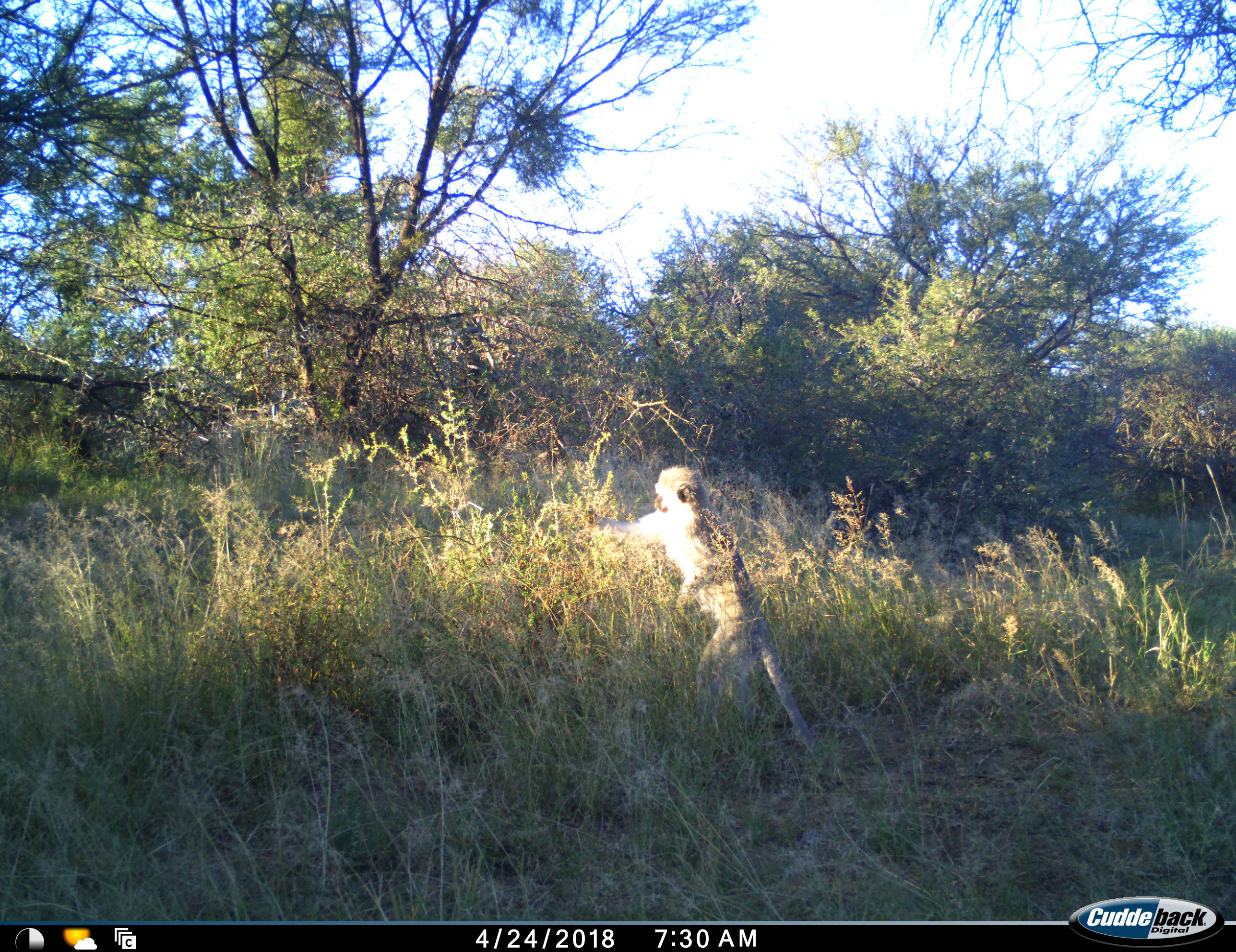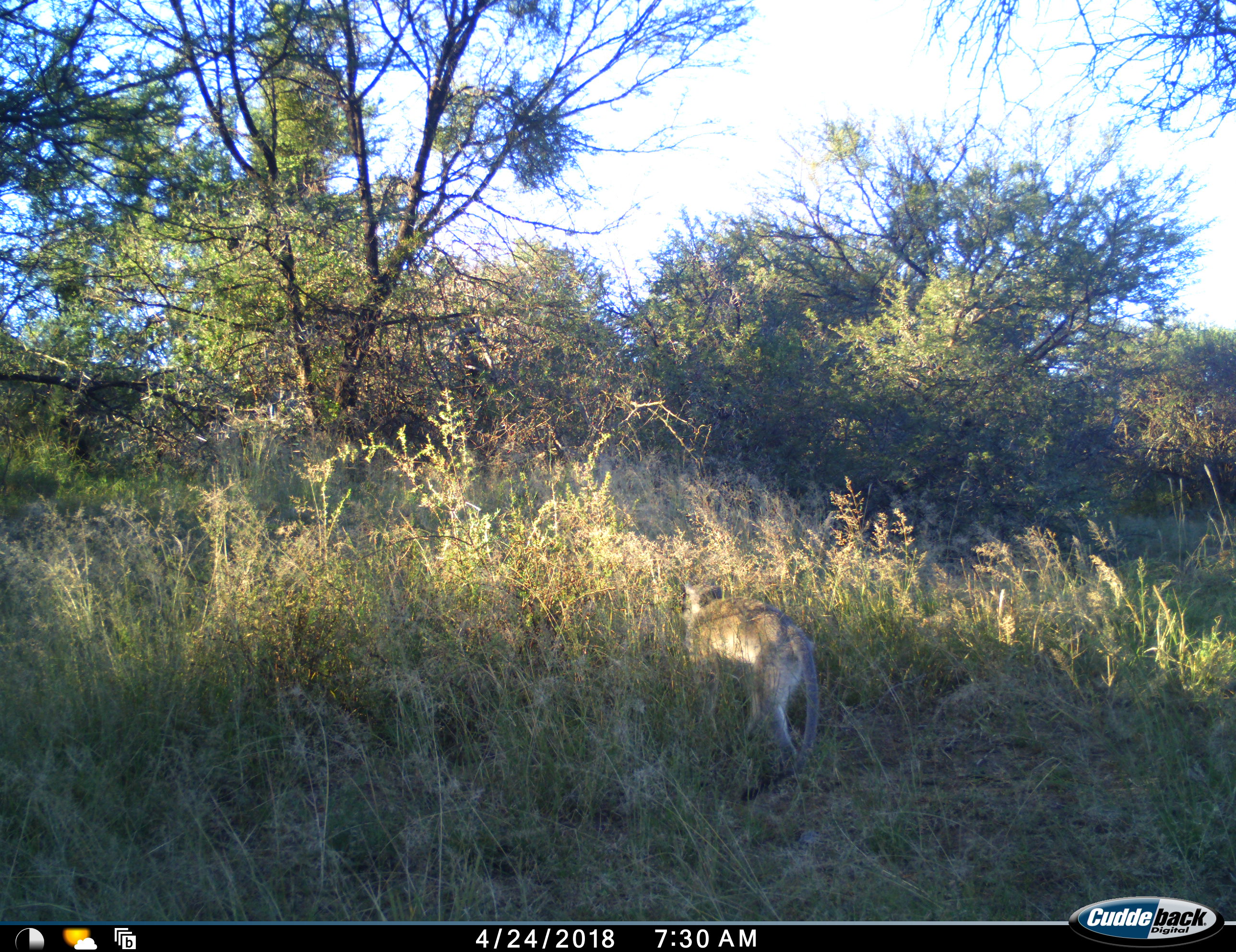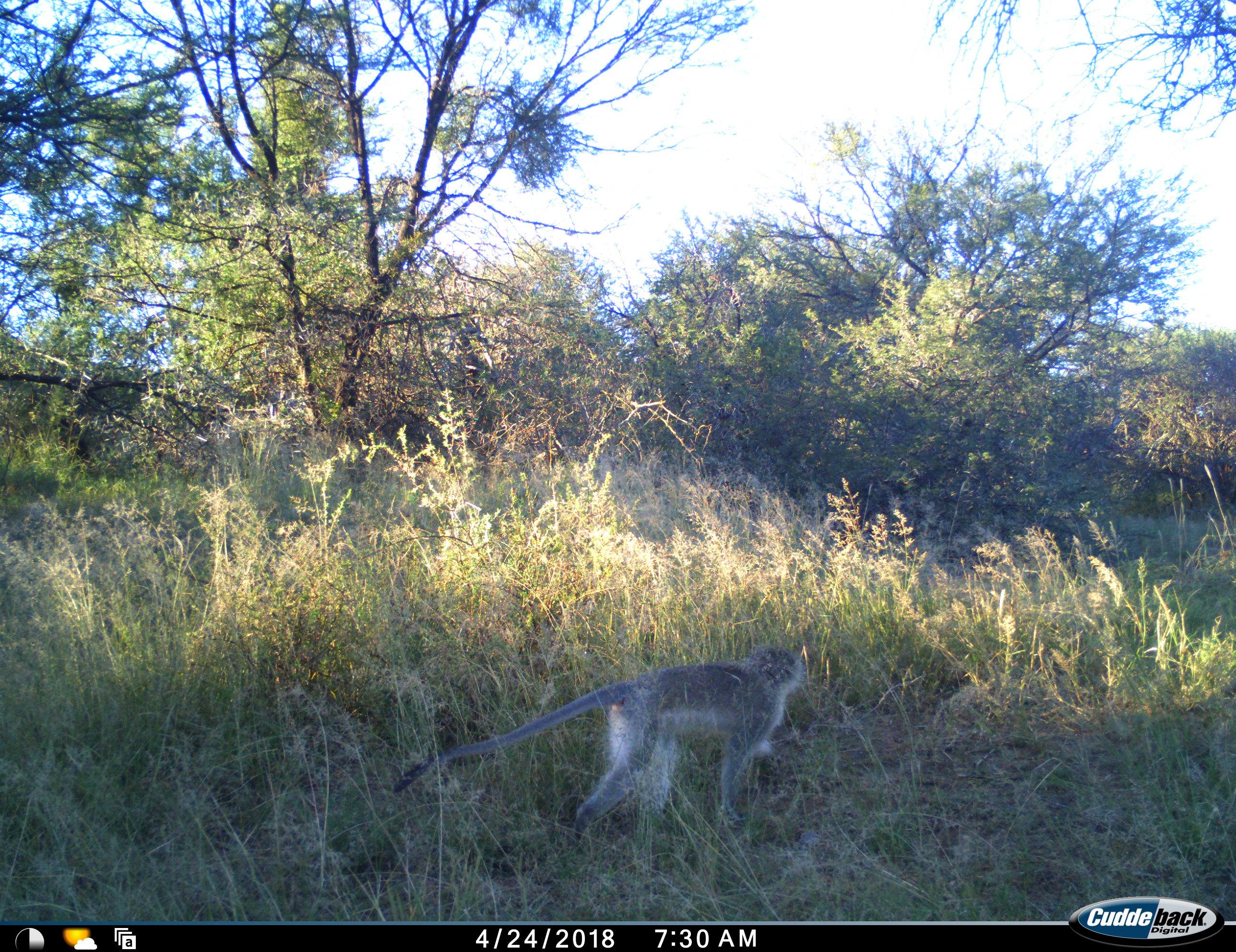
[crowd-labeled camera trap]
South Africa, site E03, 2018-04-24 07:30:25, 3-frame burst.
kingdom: Animalia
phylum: Chordata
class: Mammalia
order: Primates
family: Cercopithecidae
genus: Chlorocebus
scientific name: Chlorocebus pygerythrus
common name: vervet monkey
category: monkeyvervet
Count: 1.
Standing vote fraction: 56%.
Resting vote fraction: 0%.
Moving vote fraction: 22%.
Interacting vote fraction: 0%.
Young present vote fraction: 0%.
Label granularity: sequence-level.